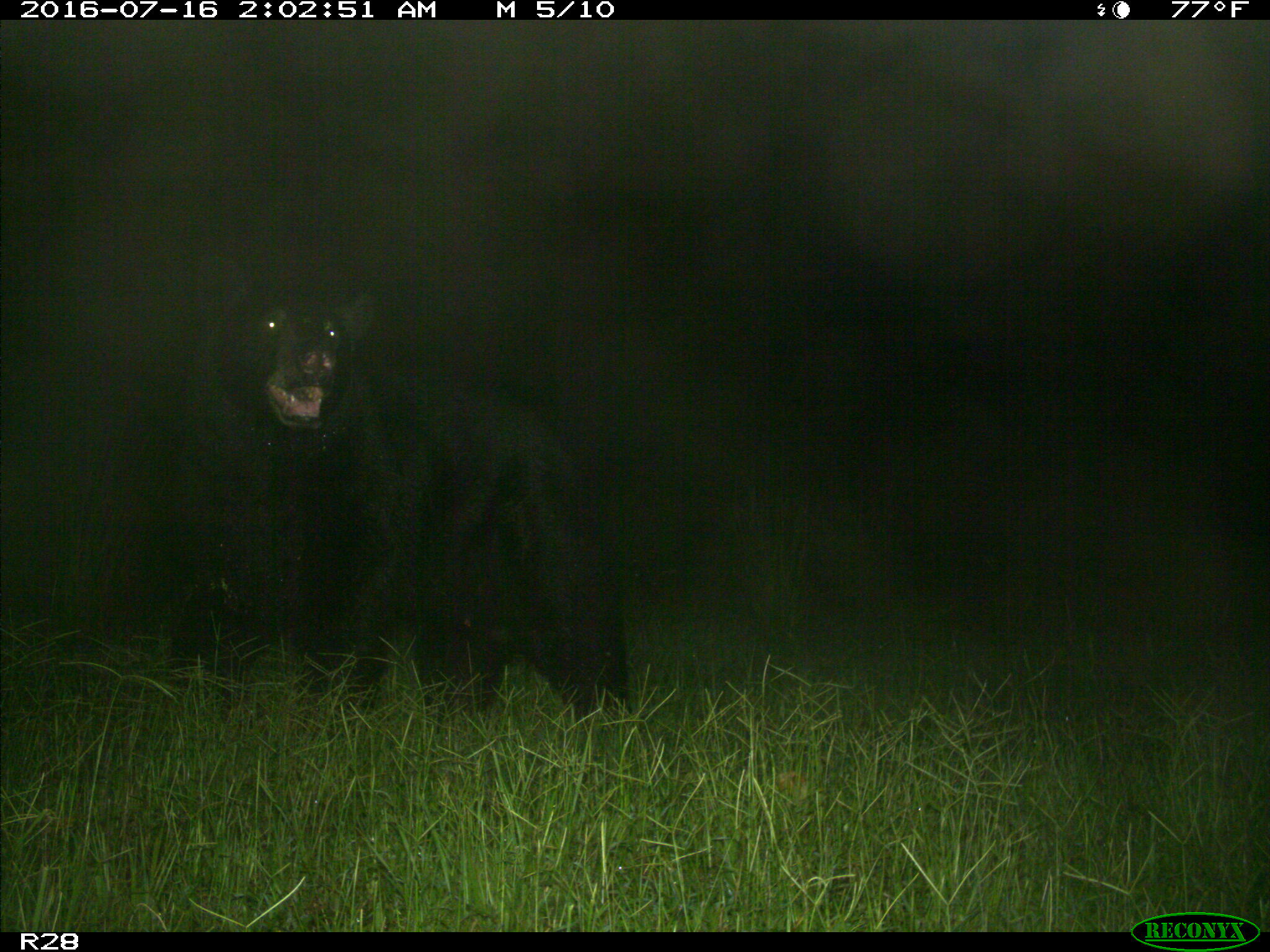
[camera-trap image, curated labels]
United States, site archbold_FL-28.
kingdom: Animalia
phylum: Chordata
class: Mammalia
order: Carnivora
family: Ursidae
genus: Ursus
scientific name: Ursus americanus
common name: american black bear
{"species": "Ursus americanus (american black bear)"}